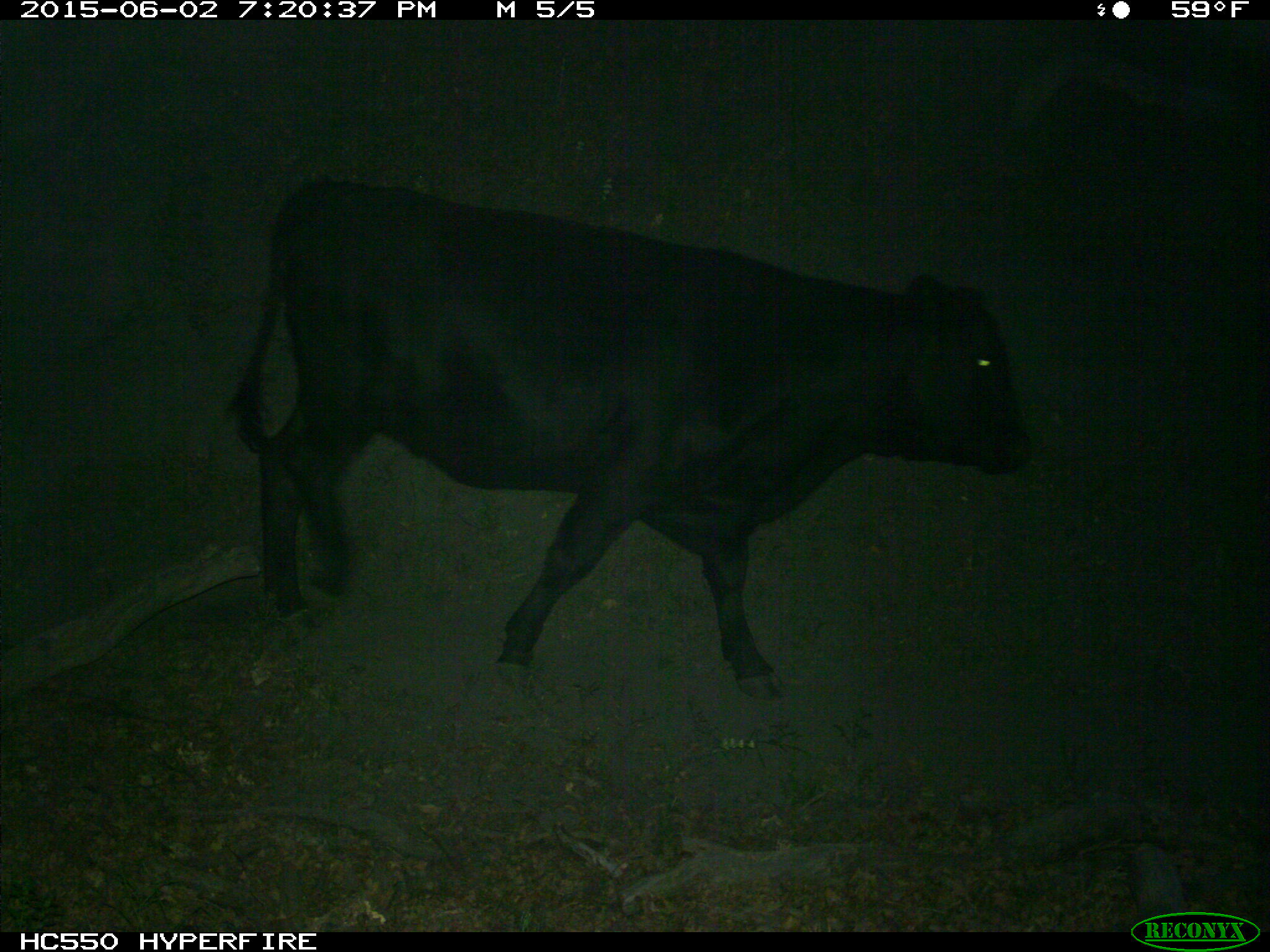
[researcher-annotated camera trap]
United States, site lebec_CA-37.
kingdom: Animalia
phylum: Chordata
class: Mammalia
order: Artiodactyla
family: Bovidae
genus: Bos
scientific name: Bos taurus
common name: domestic cow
Bos taurus (domestic cow).